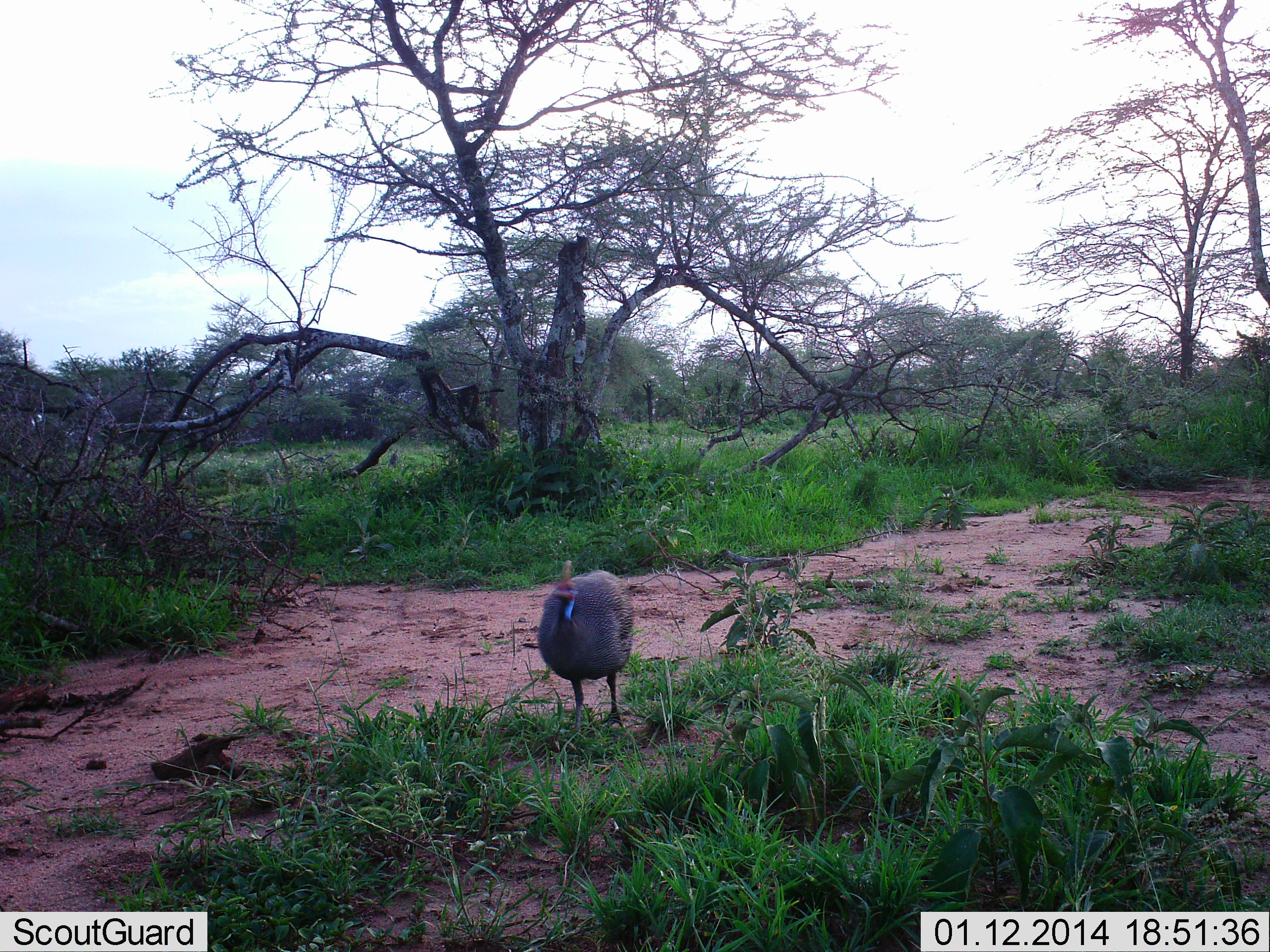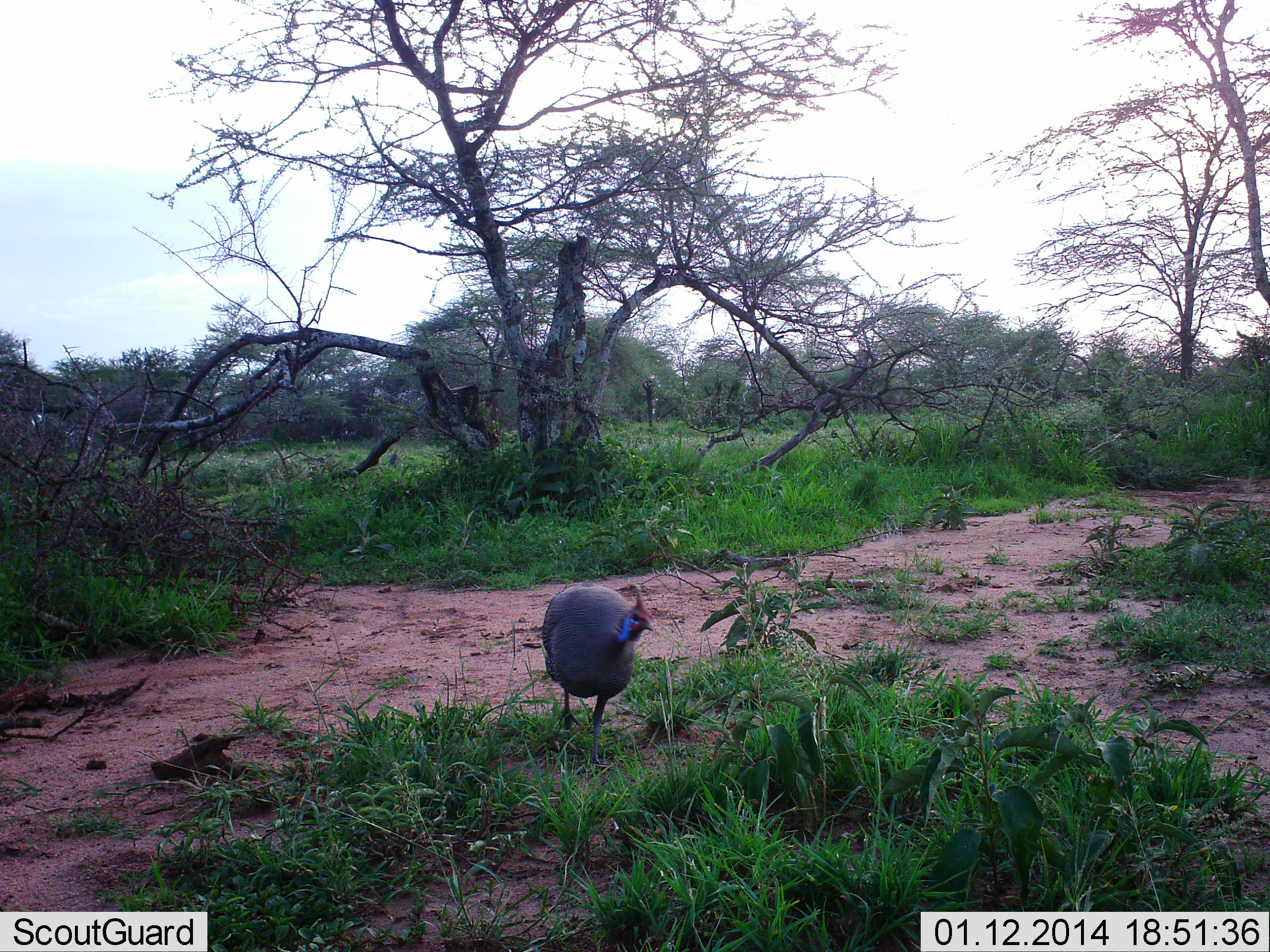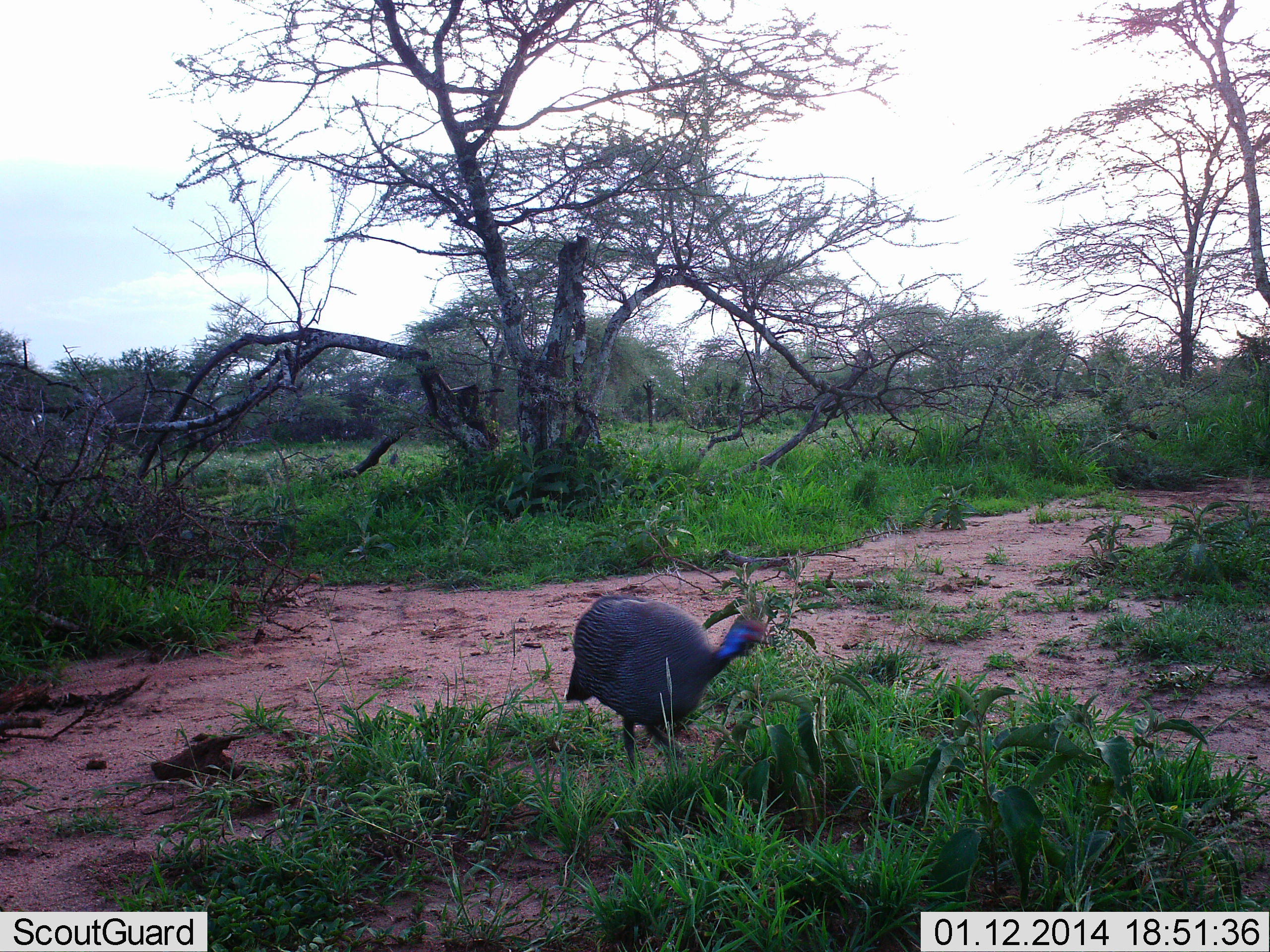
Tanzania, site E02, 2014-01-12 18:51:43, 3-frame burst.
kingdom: Animalia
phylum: Chordata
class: Aves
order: Galliformes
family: Numididae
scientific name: Numididae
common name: guinea fowl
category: guineafowl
Guineafowl (guinea fowl) (Numididae), count 1. Behavior (volunteer vote fractions): standing 10%, resting 0%, moving 90%, interacting 0%. Young present (vote fraction): 0%. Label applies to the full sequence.